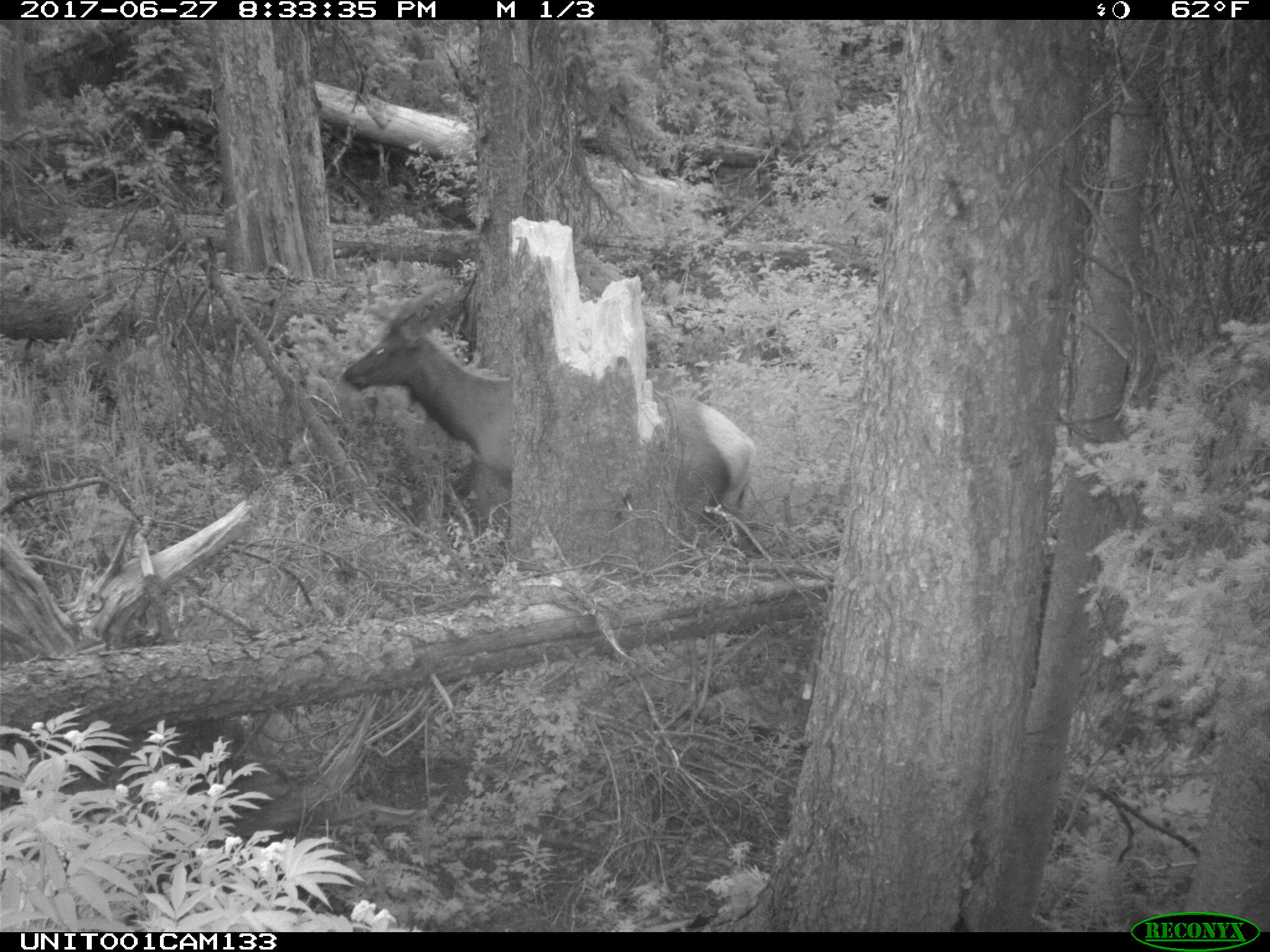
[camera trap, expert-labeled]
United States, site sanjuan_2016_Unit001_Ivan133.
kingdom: Animalia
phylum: Chordata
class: Mammalia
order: Artiodactyla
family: Cervidae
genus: Cervus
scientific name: Cervus elaphus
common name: red deer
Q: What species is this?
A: Cervus elaphus (red deer).